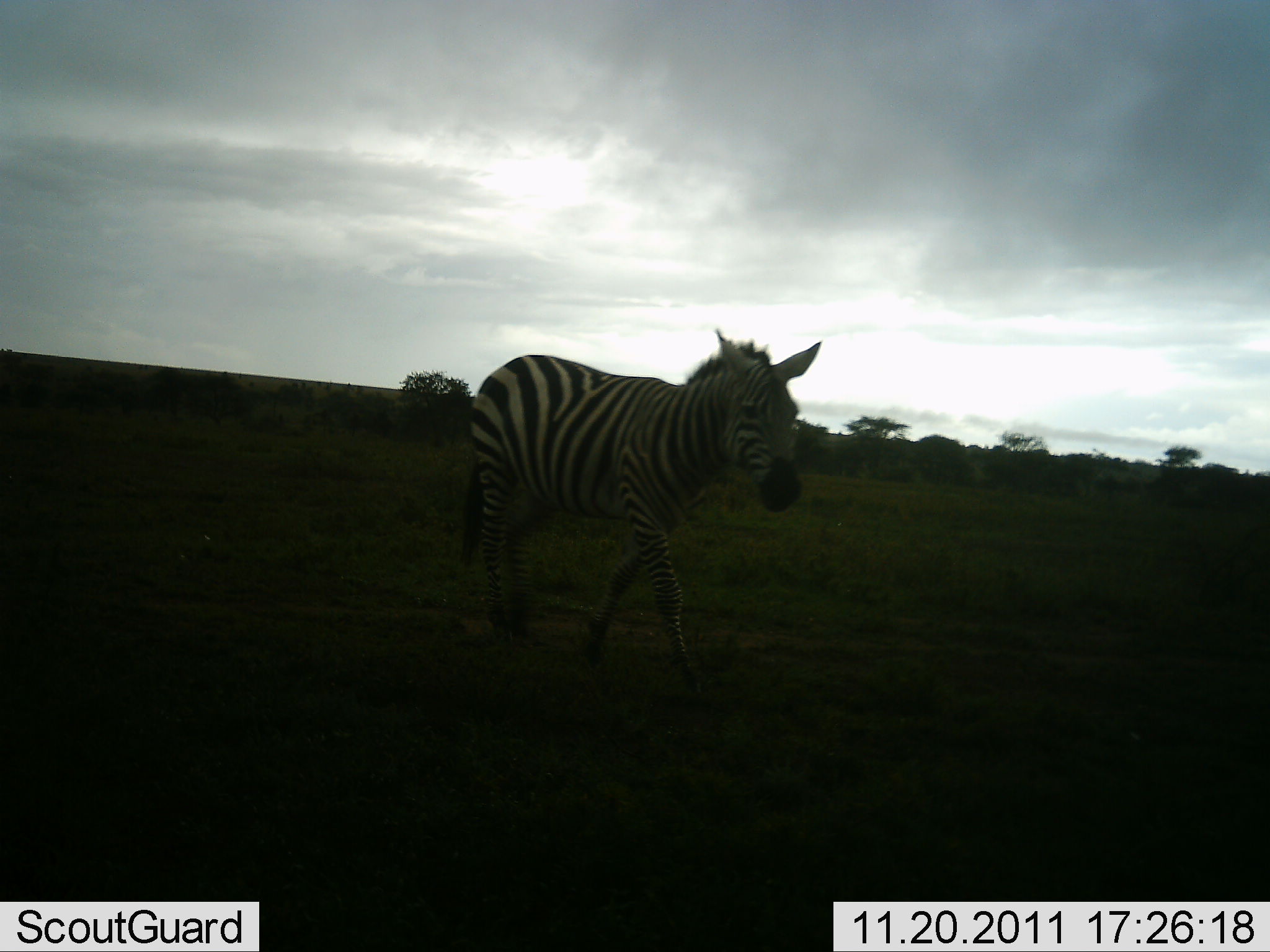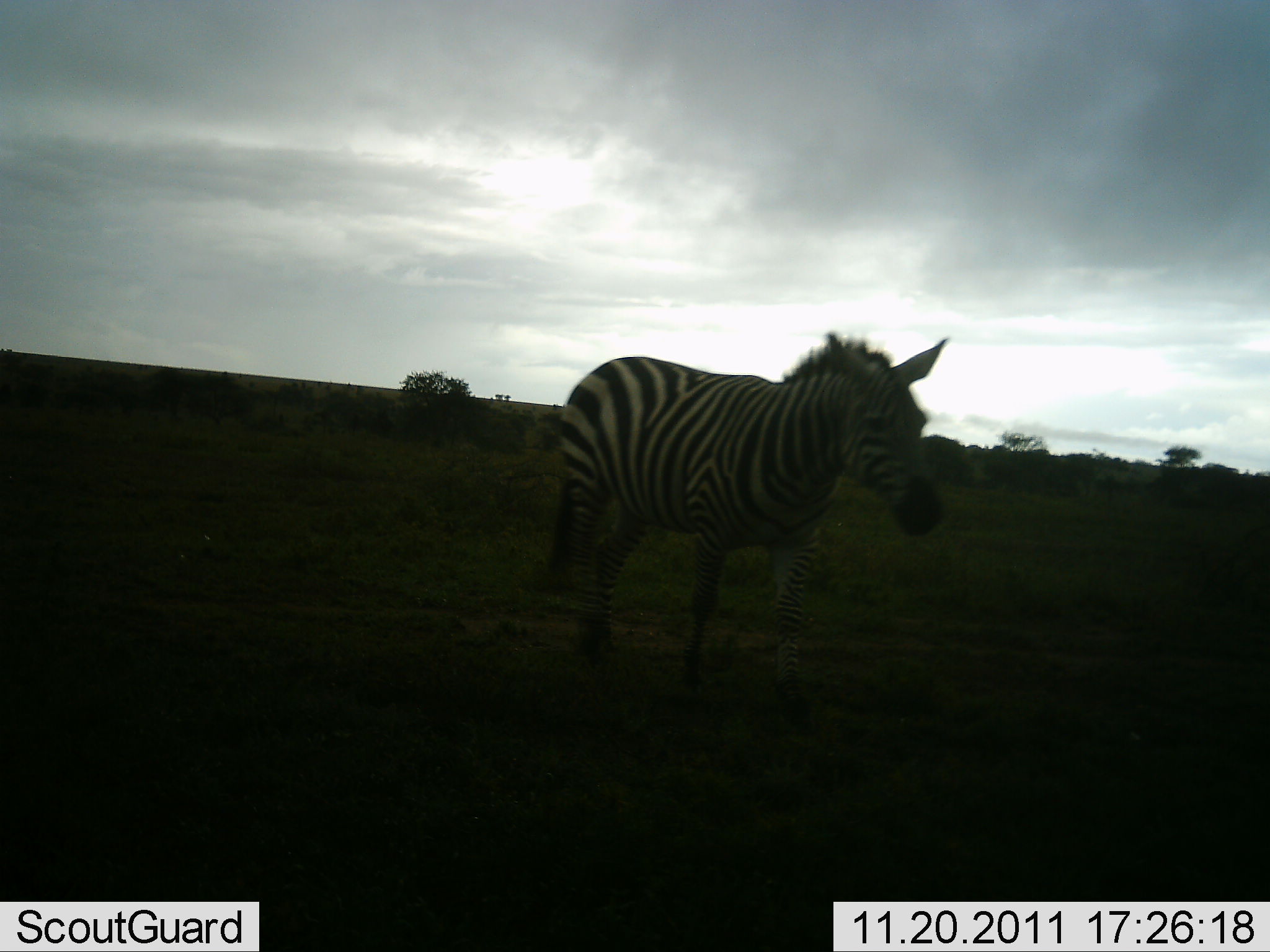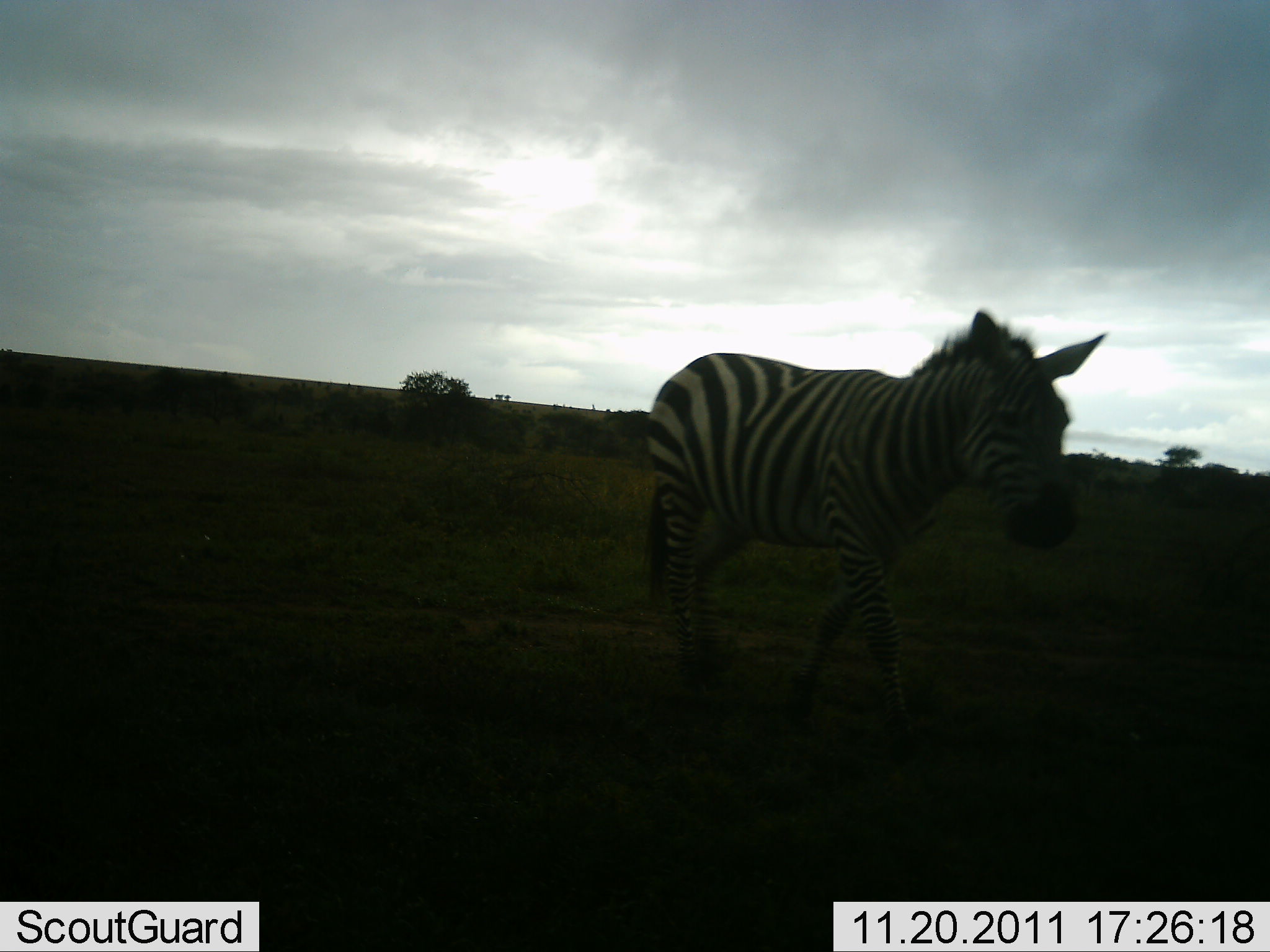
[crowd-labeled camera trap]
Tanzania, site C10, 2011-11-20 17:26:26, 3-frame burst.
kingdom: Animalia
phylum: Chordata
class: Mammalia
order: Perissodactyla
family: Equidae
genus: Equus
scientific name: Equus quagga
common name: plains zebra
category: zebra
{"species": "zebra (plains zebra) (Equus quagga)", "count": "1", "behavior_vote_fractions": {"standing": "0%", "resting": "0%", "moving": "100%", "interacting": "0%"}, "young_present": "0%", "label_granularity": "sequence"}